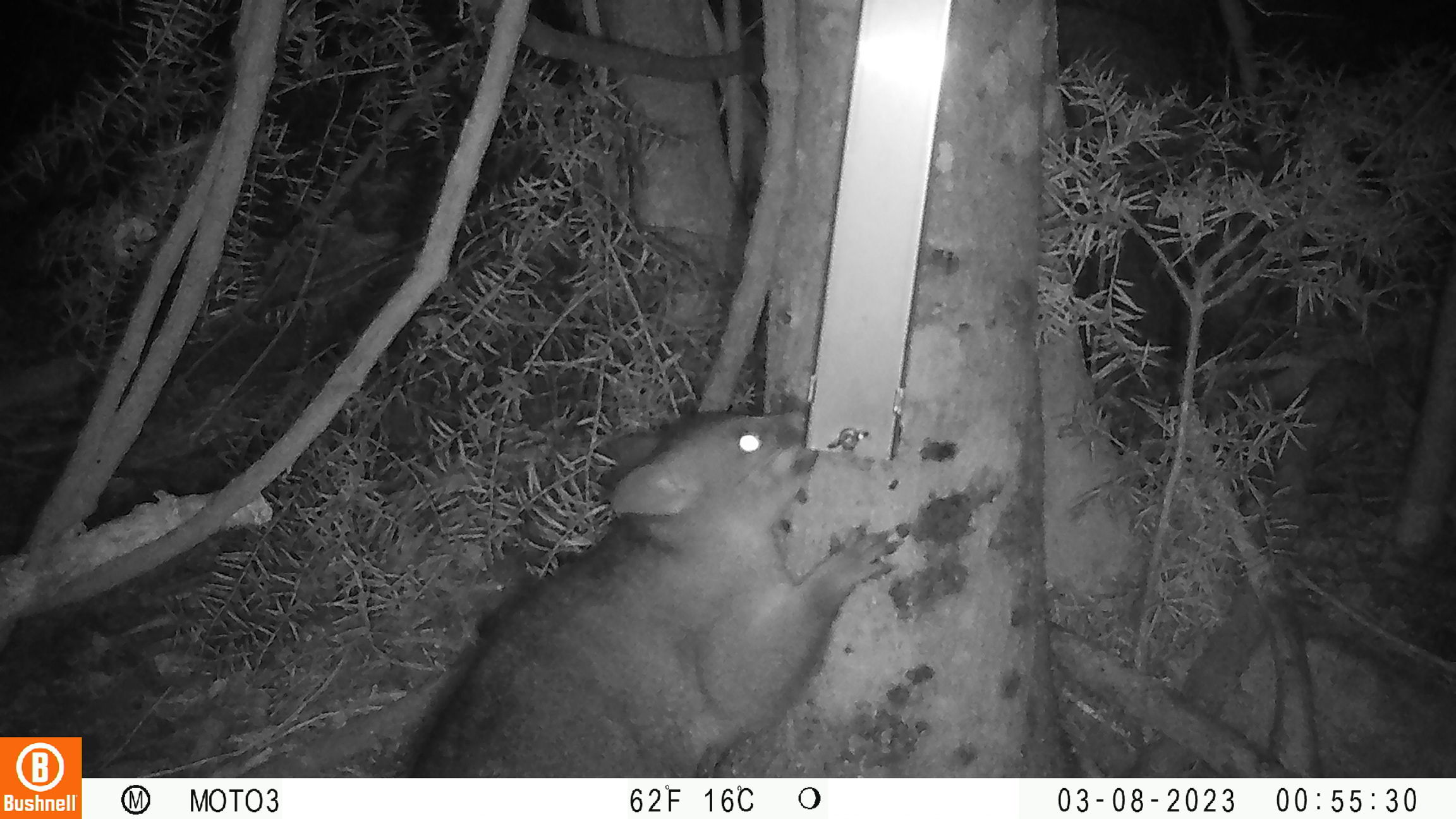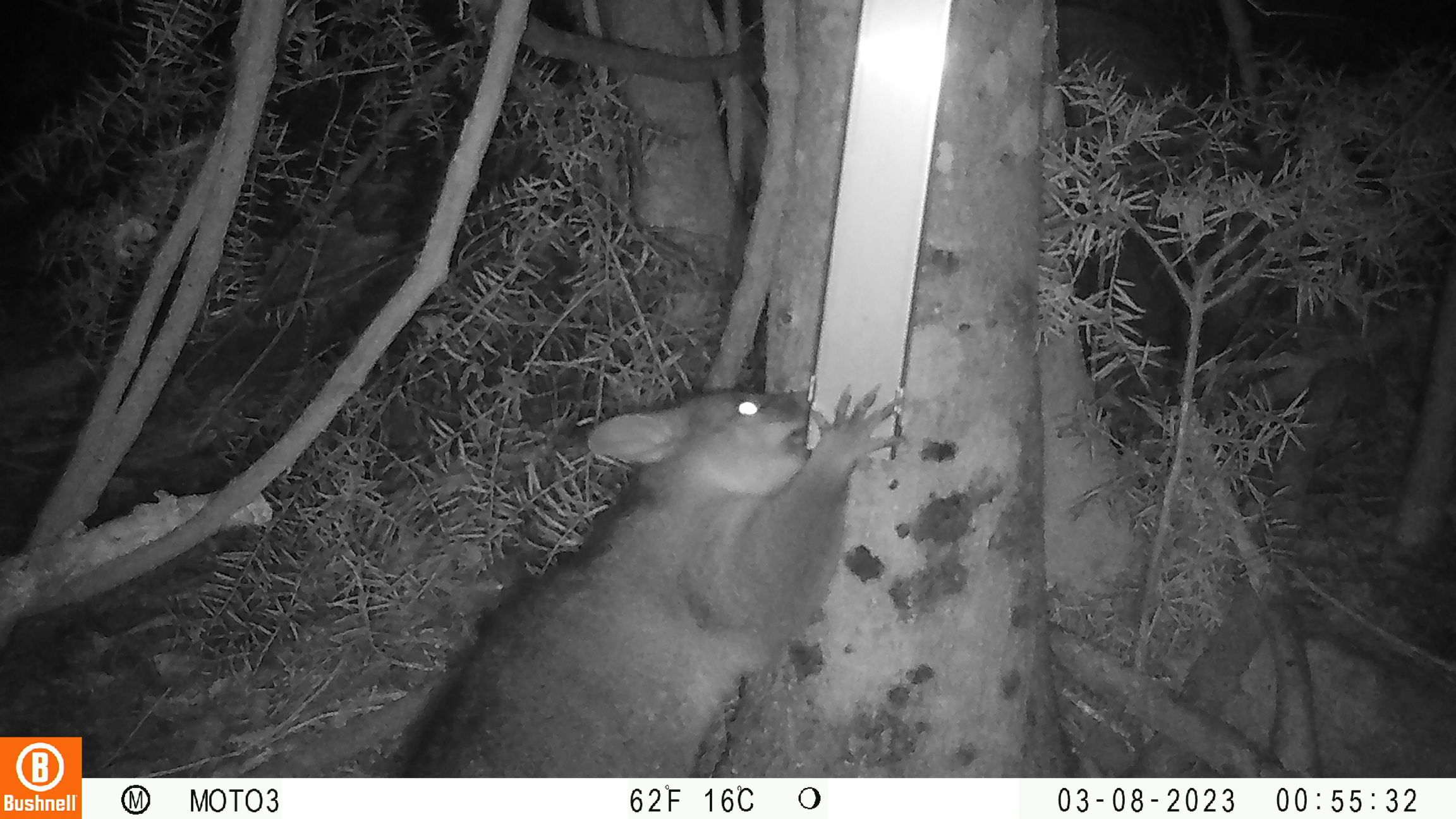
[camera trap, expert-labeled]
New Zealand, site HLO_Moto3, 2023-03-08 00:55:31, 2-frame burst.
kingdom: Animalia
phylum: Chordata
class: Mammalia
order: Diprotodontia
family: Phalangeridae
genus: Trichosurus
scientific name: Trichosurus vulpecula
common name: common brushtail possum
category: possum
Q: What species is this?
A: Possum (common brushtail possum) (Trichosurus vulpecula).